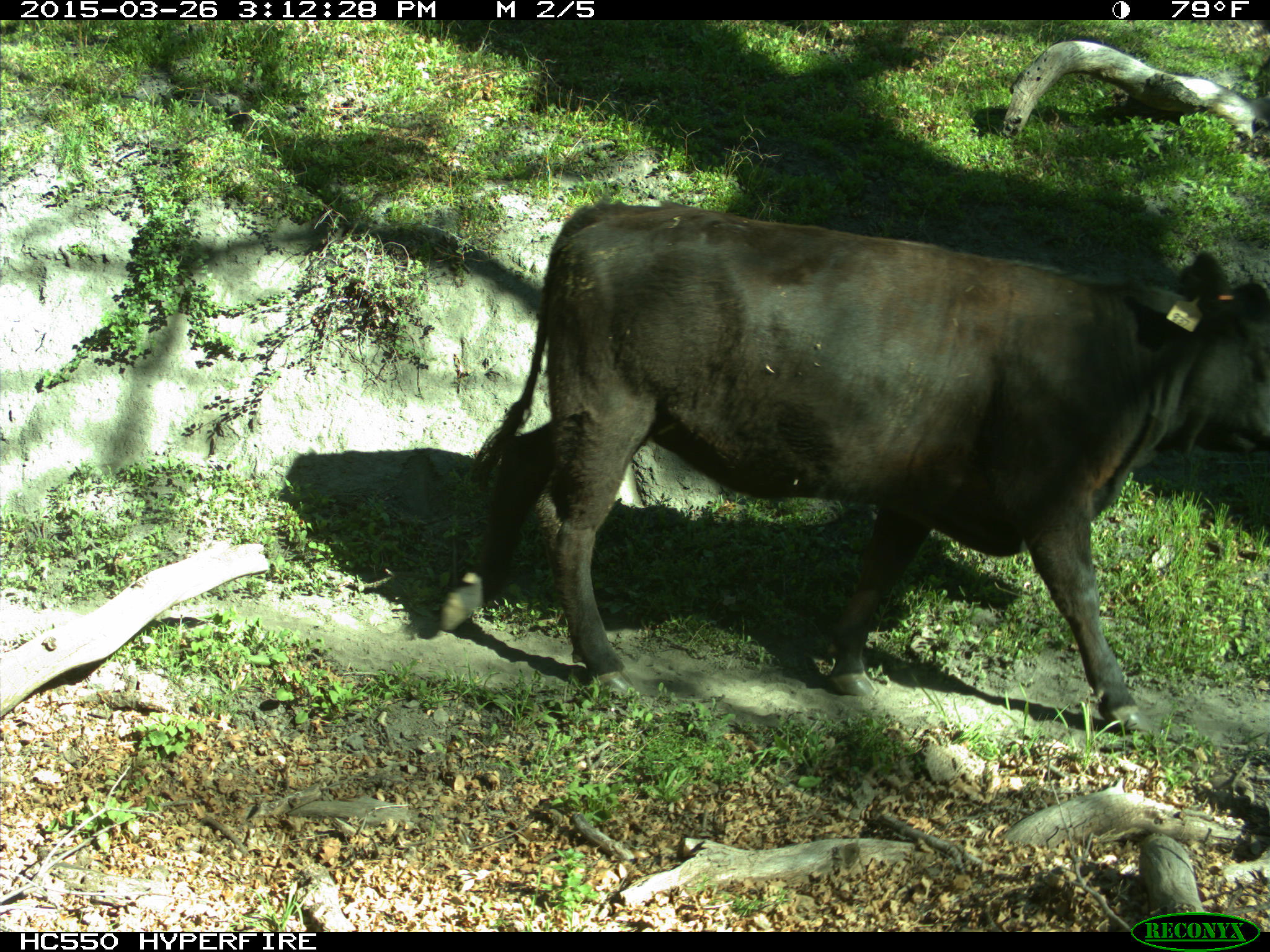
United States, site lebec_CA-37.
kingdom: Animalia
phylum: Chordata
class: Mammalia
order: Artiodactyla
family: Bovidae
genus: Bos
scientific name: Bos taurus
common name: domestic cow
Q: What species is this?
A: Bos taurus (domestic cow).